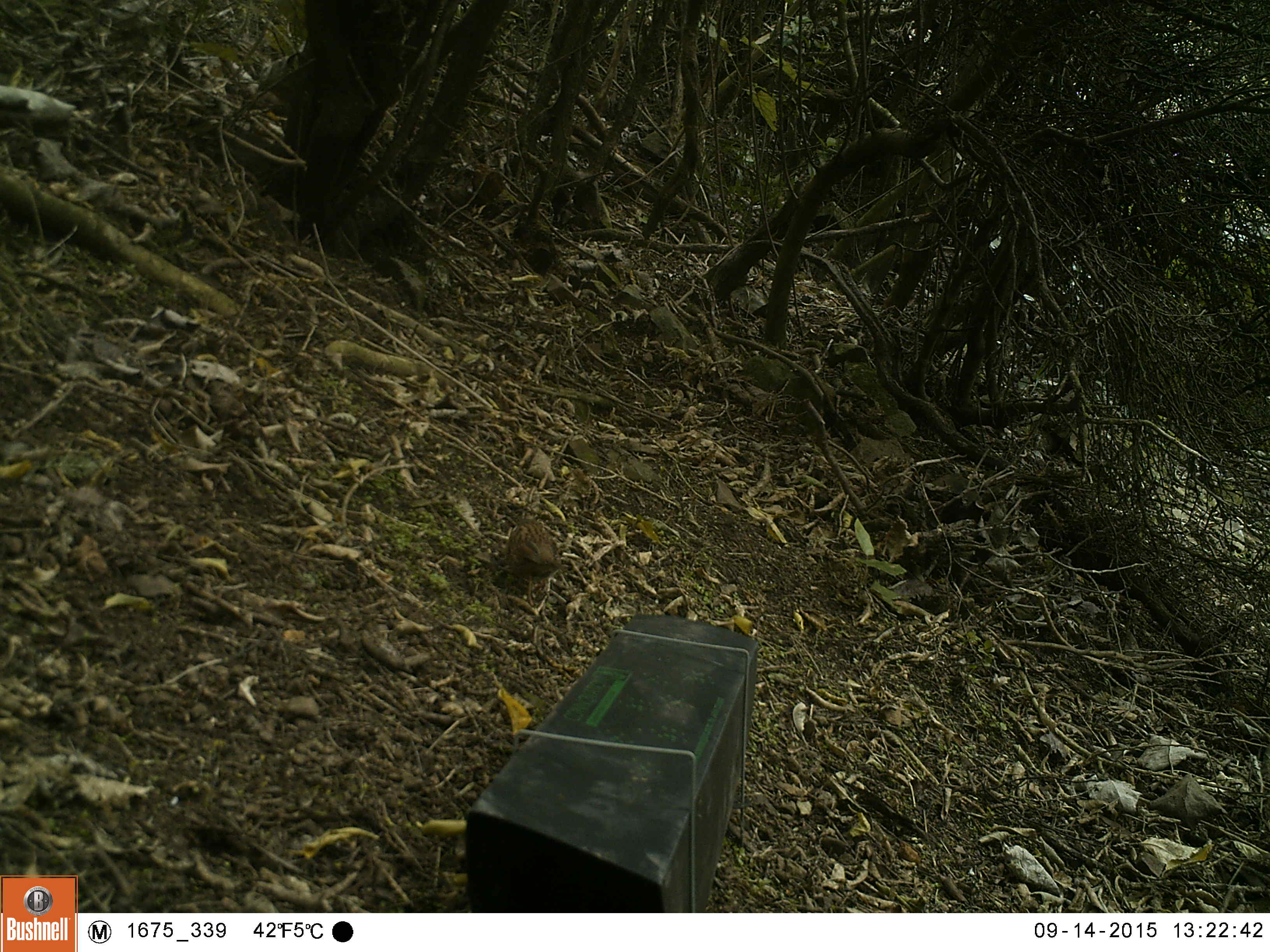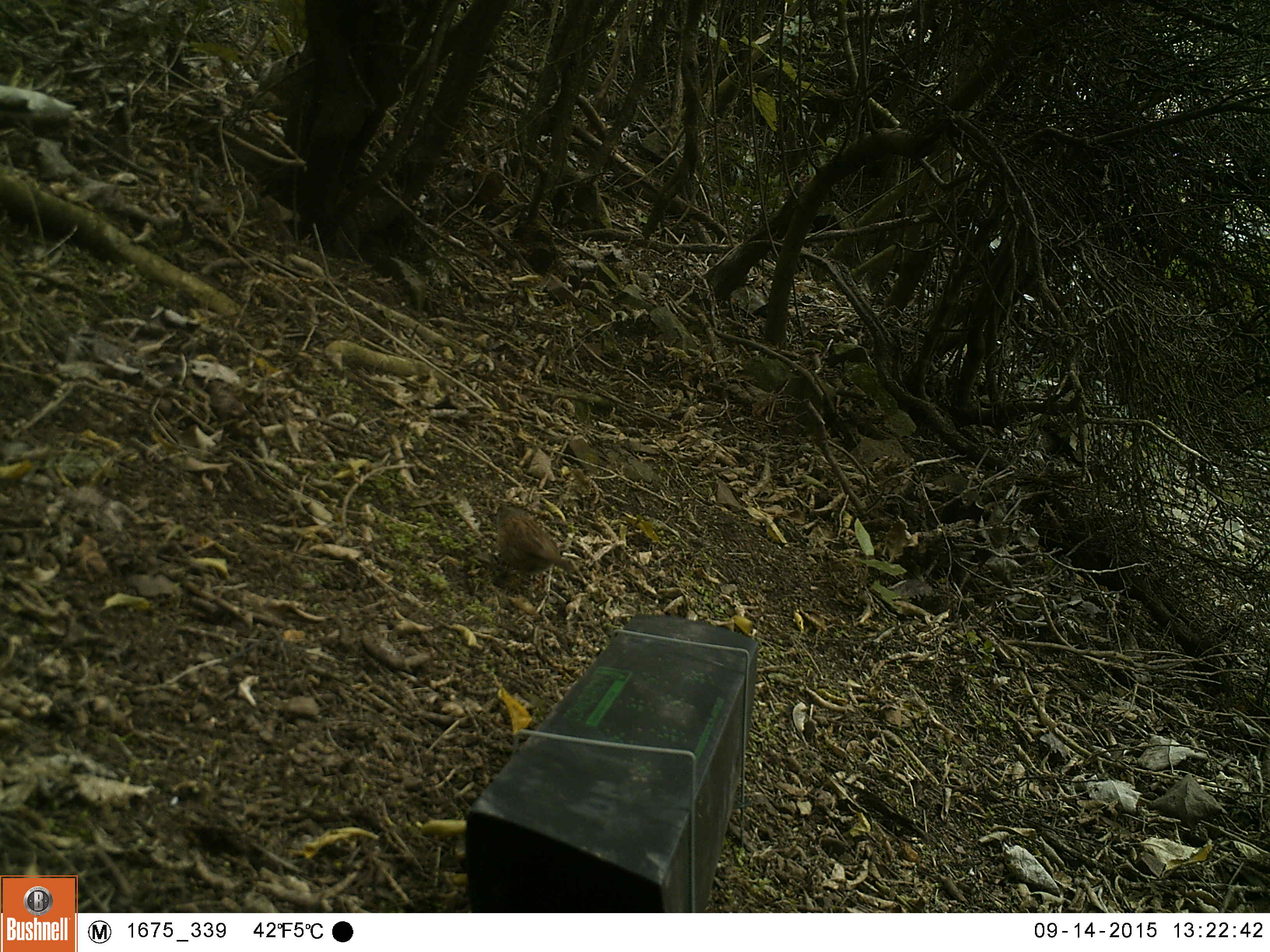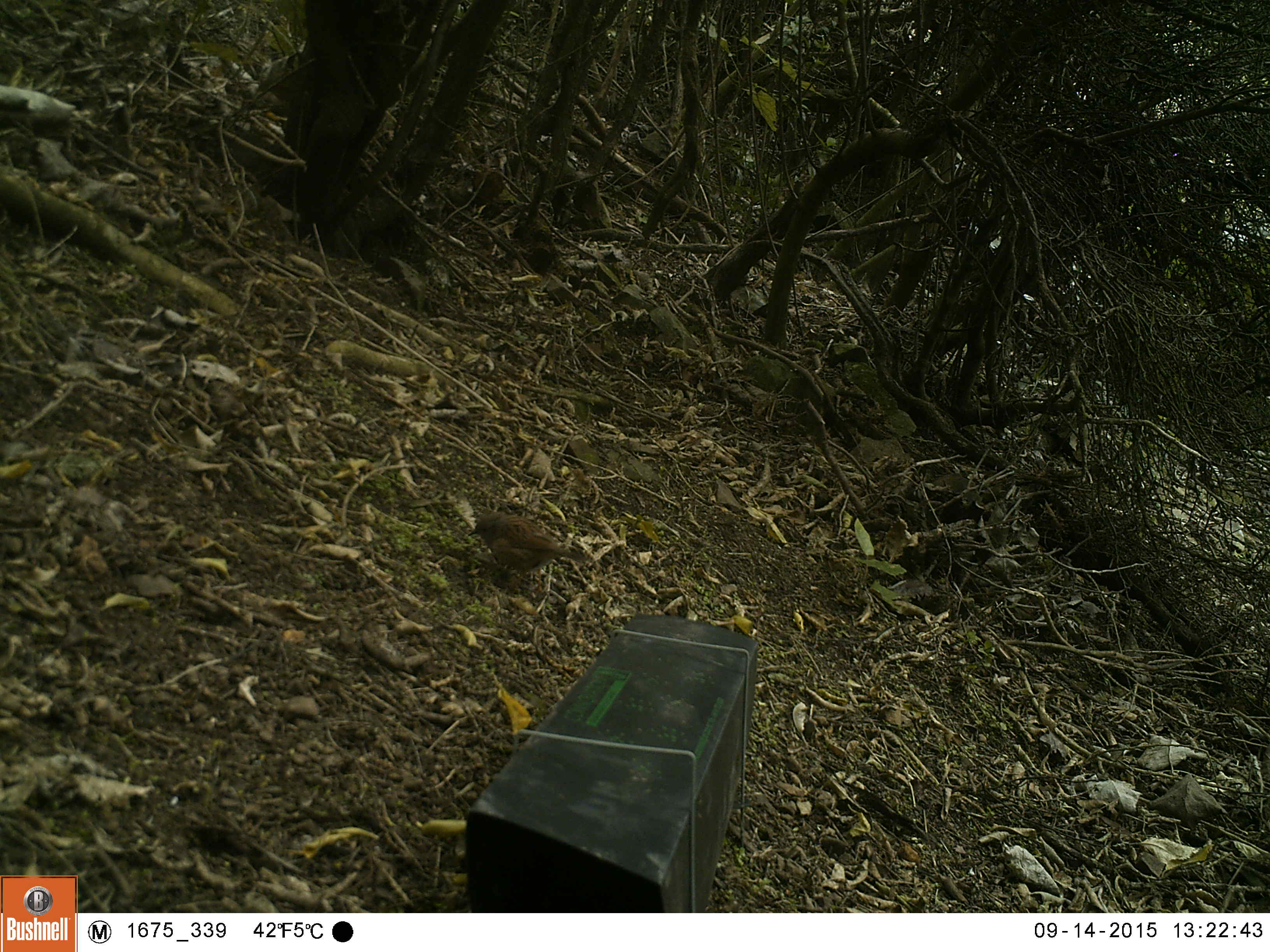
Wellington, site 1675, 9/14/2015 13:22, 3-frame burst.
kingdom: Animalia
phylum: Chordata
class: Aves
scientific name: Aves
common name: bird